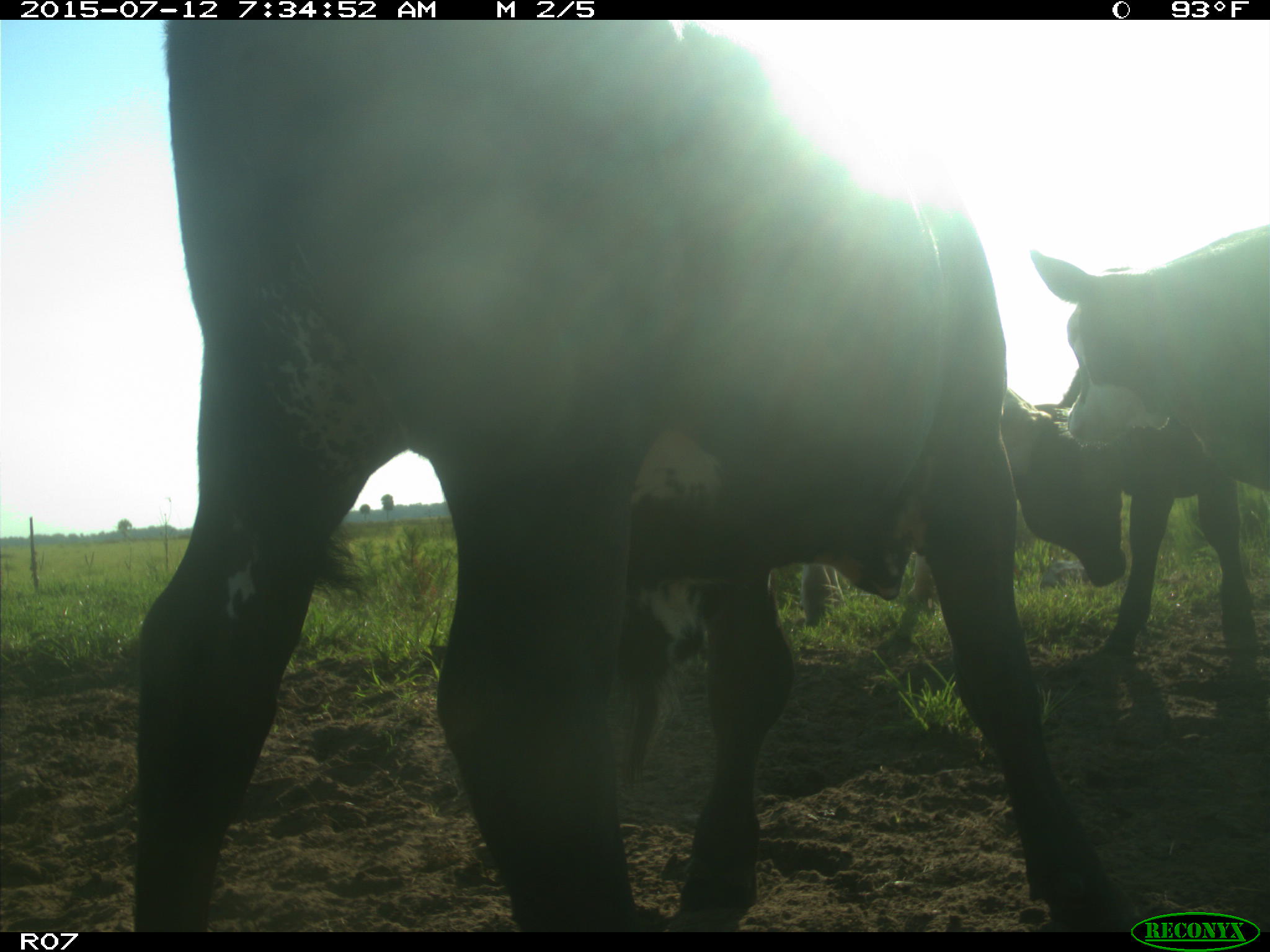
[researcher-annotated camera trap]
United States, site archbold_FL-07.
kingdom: Animalia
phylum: Chordata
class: Mammalia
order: Artiodactyla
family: Bovidae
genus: Bos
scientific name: Bos taurus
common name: domestic cow